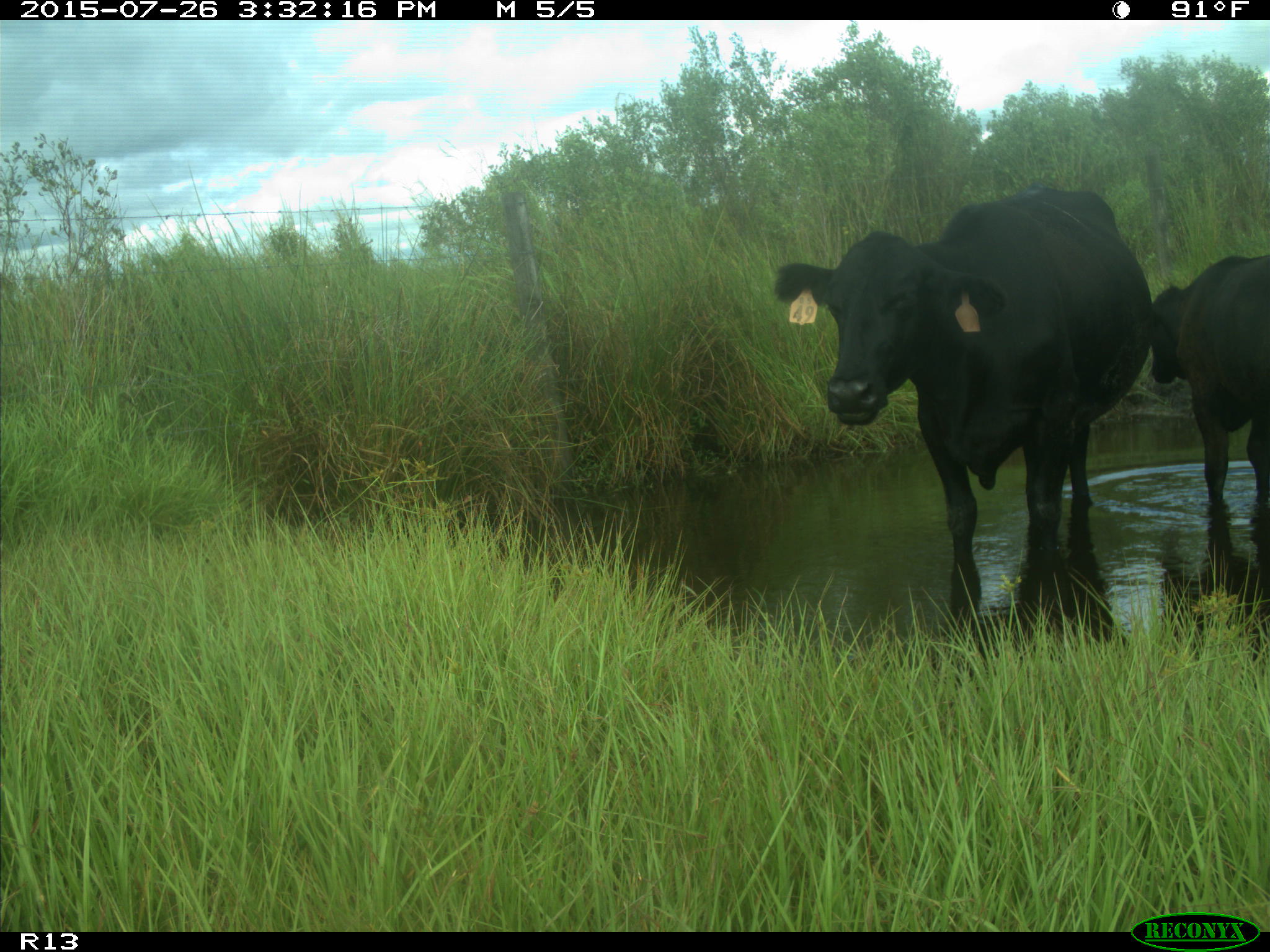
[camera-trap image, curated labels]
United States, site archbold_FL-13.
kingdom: Animalia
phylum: Chordata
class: Mammalia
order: Artiodactyla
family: Bovidae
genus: Bos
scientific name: Bos taurus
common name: domestic cow